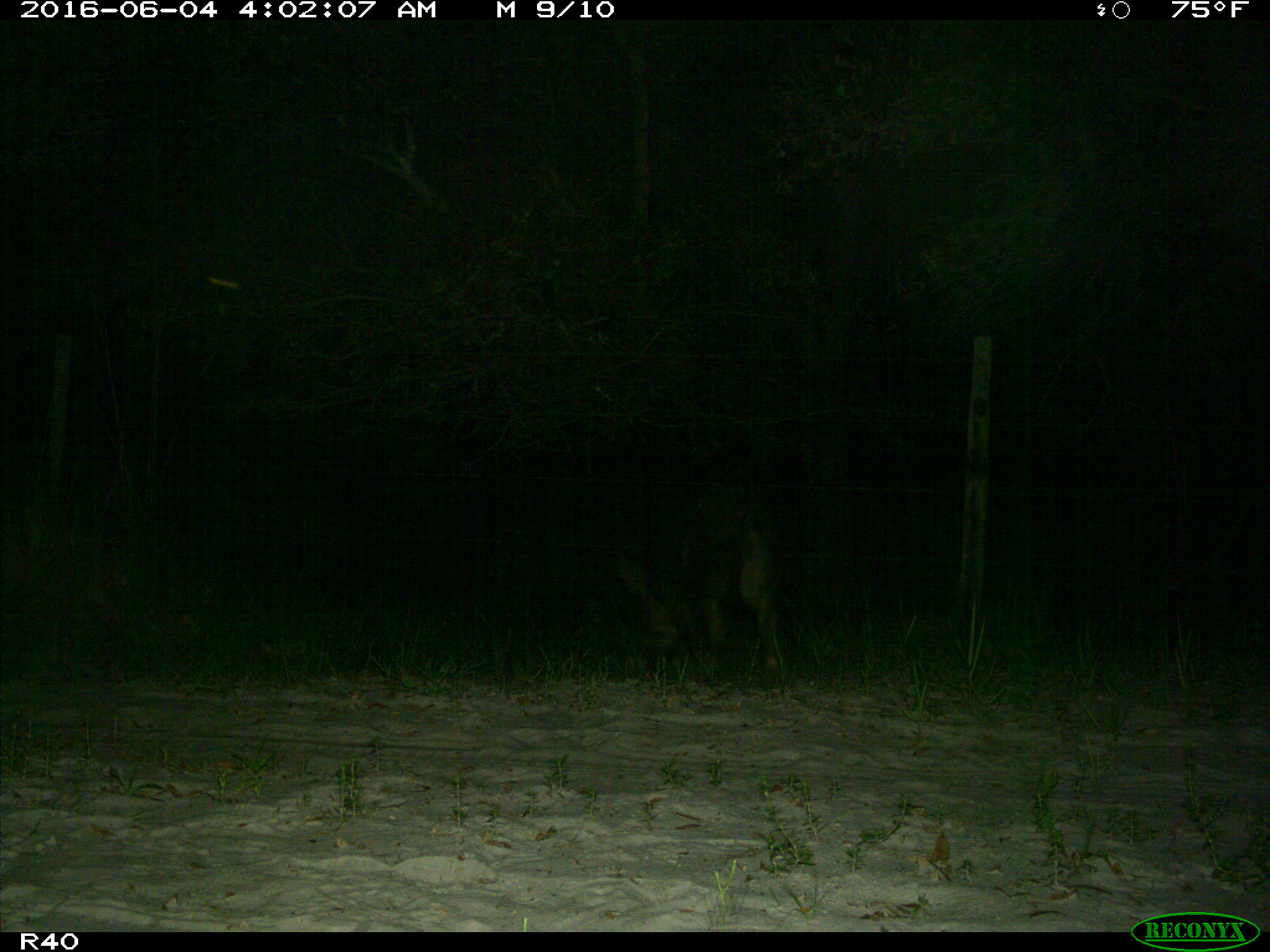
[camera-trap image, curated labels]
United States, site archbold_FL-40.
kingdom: Animalia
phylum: Chordata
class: Mammalia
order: Artiodactyla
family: Suidae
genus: Sus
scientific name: Sus scrofa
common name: wild boar